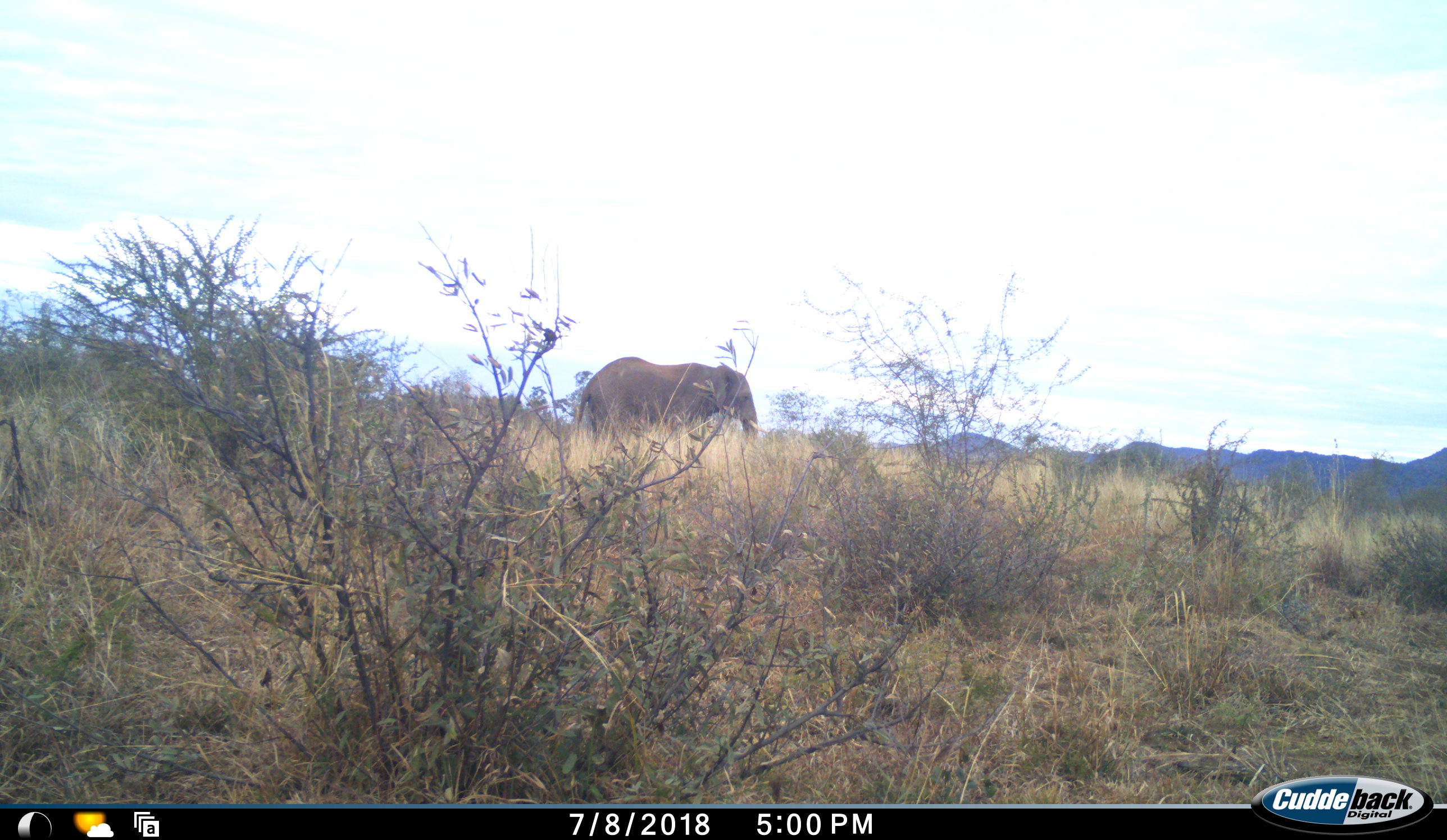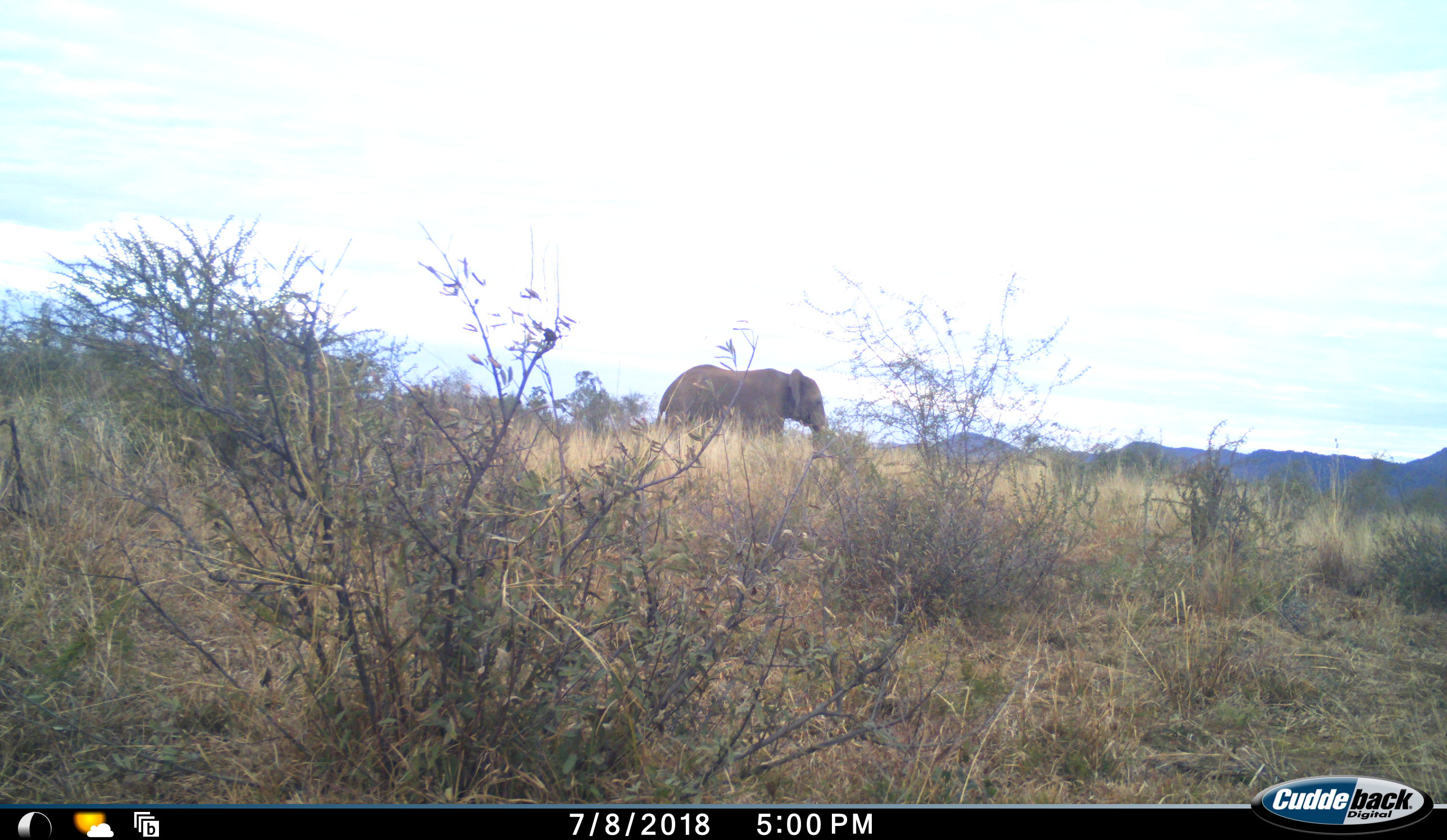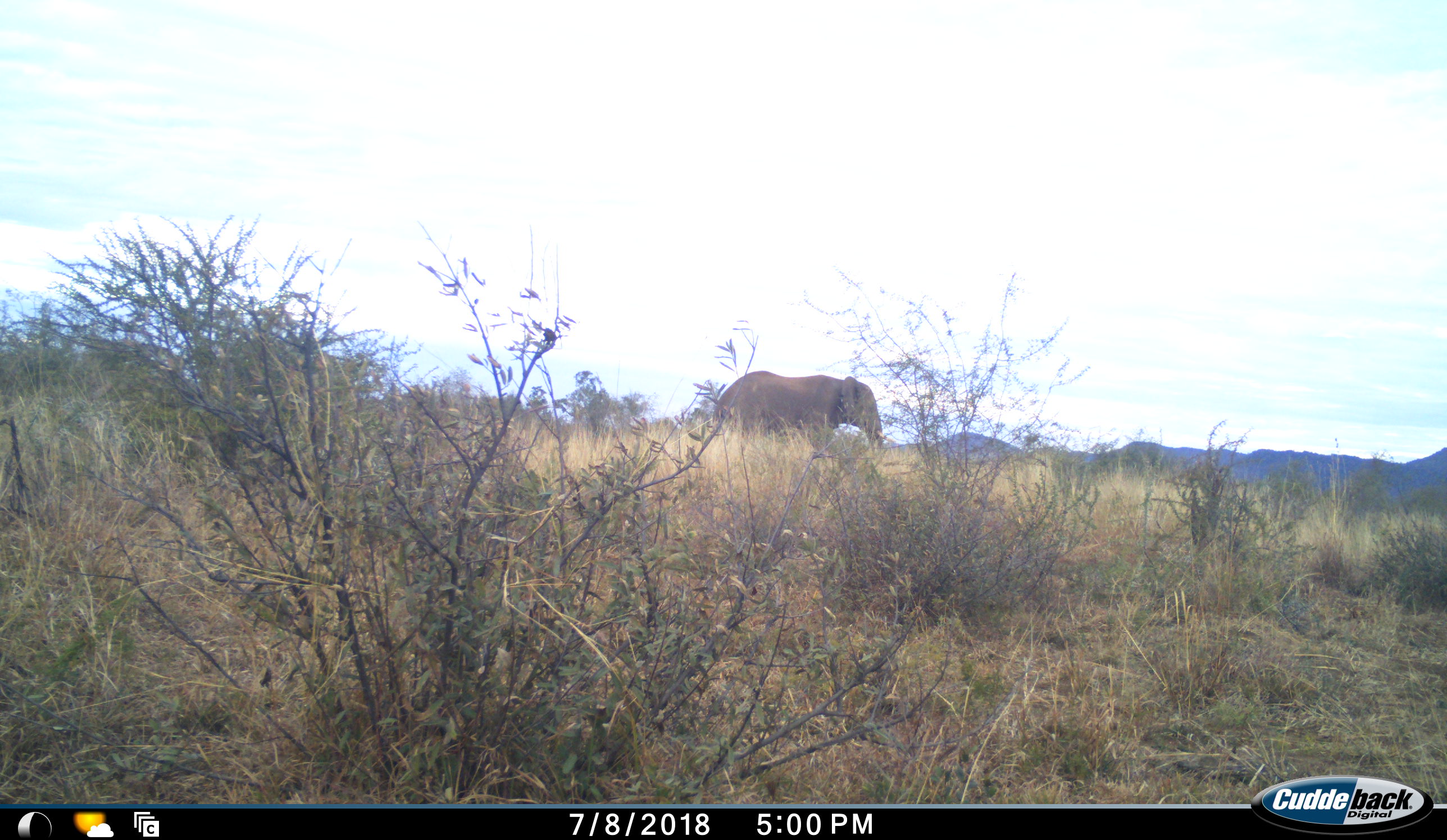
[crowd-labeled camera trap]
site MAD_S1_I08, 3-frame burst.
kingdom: Animalia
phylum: Chordata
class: Mammalia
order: Proboscidea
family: Elephantidae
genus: Loxodonta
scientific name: Loxodonta africana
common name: african bush elephant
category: elephant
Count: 1.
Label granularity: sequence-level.